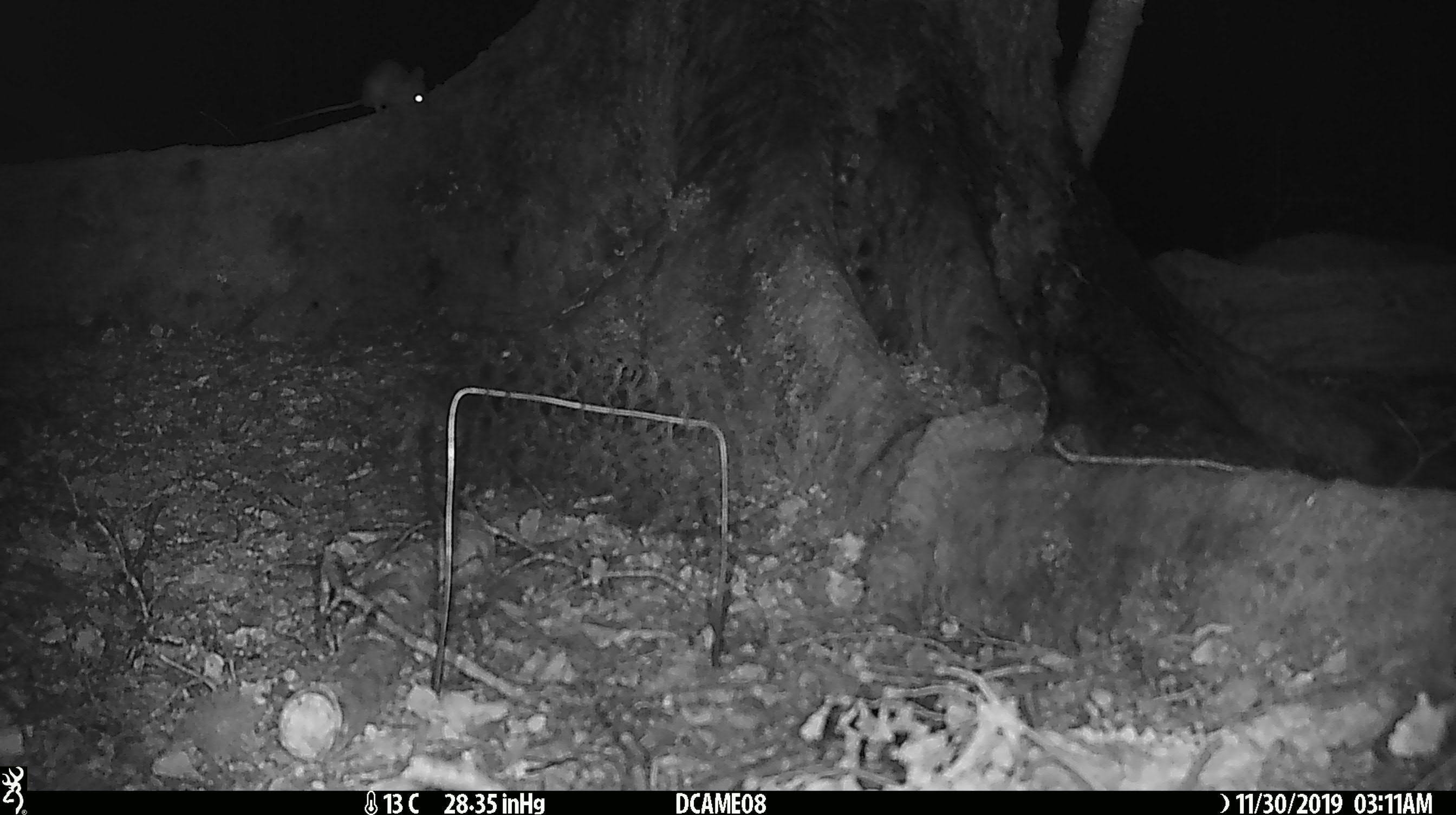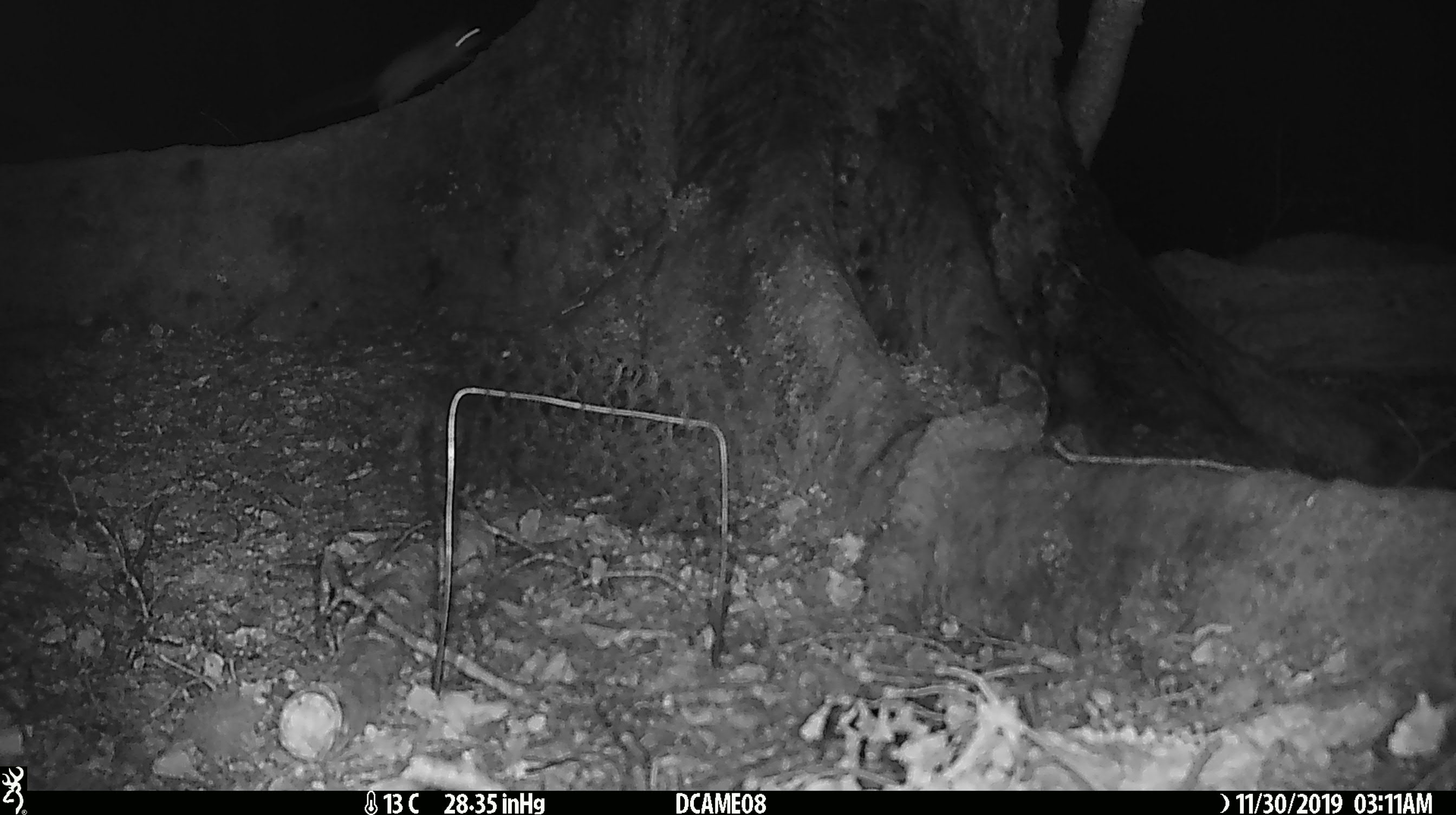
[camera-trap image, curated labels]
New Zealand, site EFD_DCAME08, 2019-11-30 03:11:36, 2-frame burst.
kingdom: Animalia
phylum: Chordata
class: Mammalia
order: Rodentia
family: Muridae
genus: Rattus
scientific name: Rattus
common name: rat